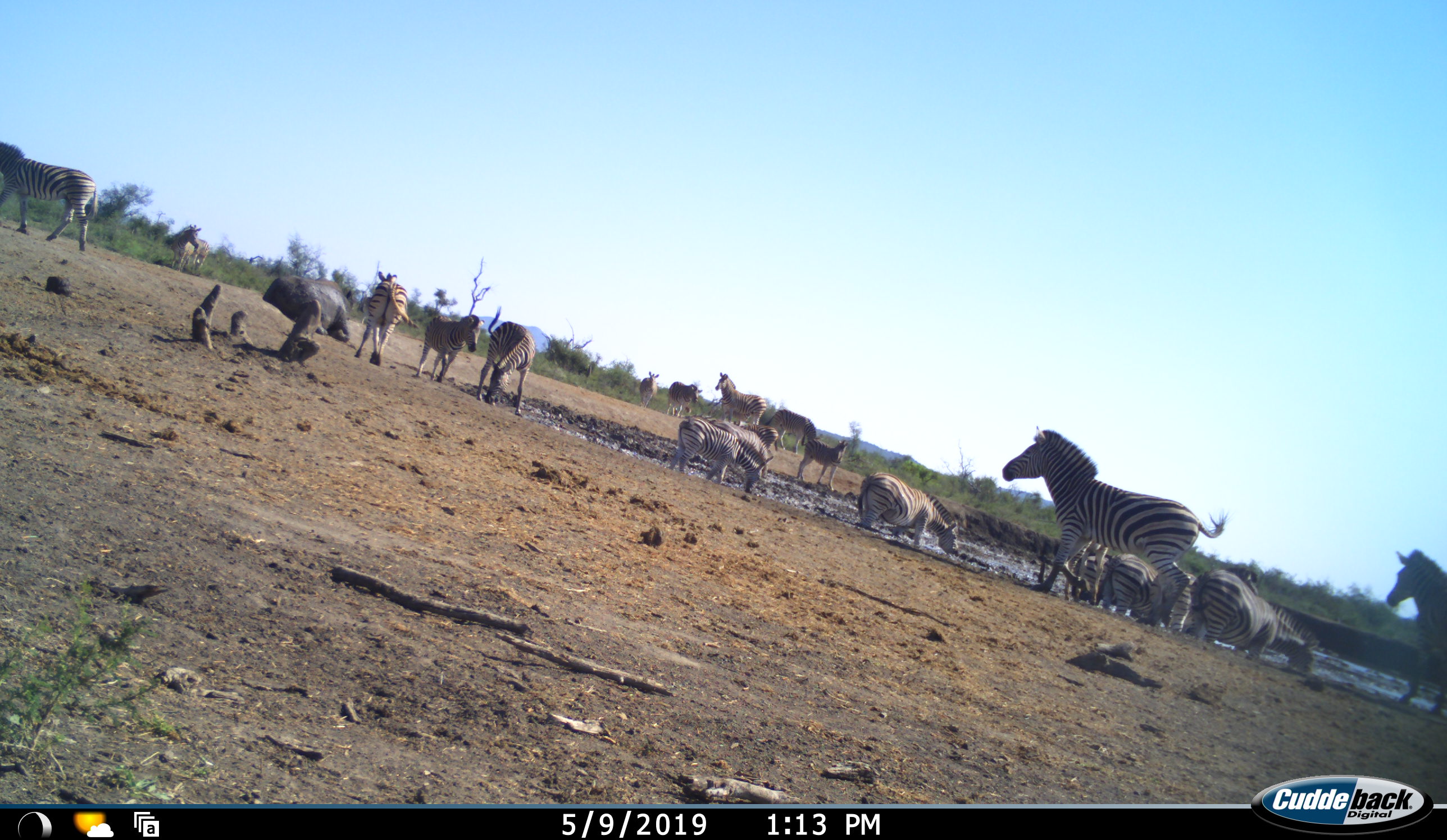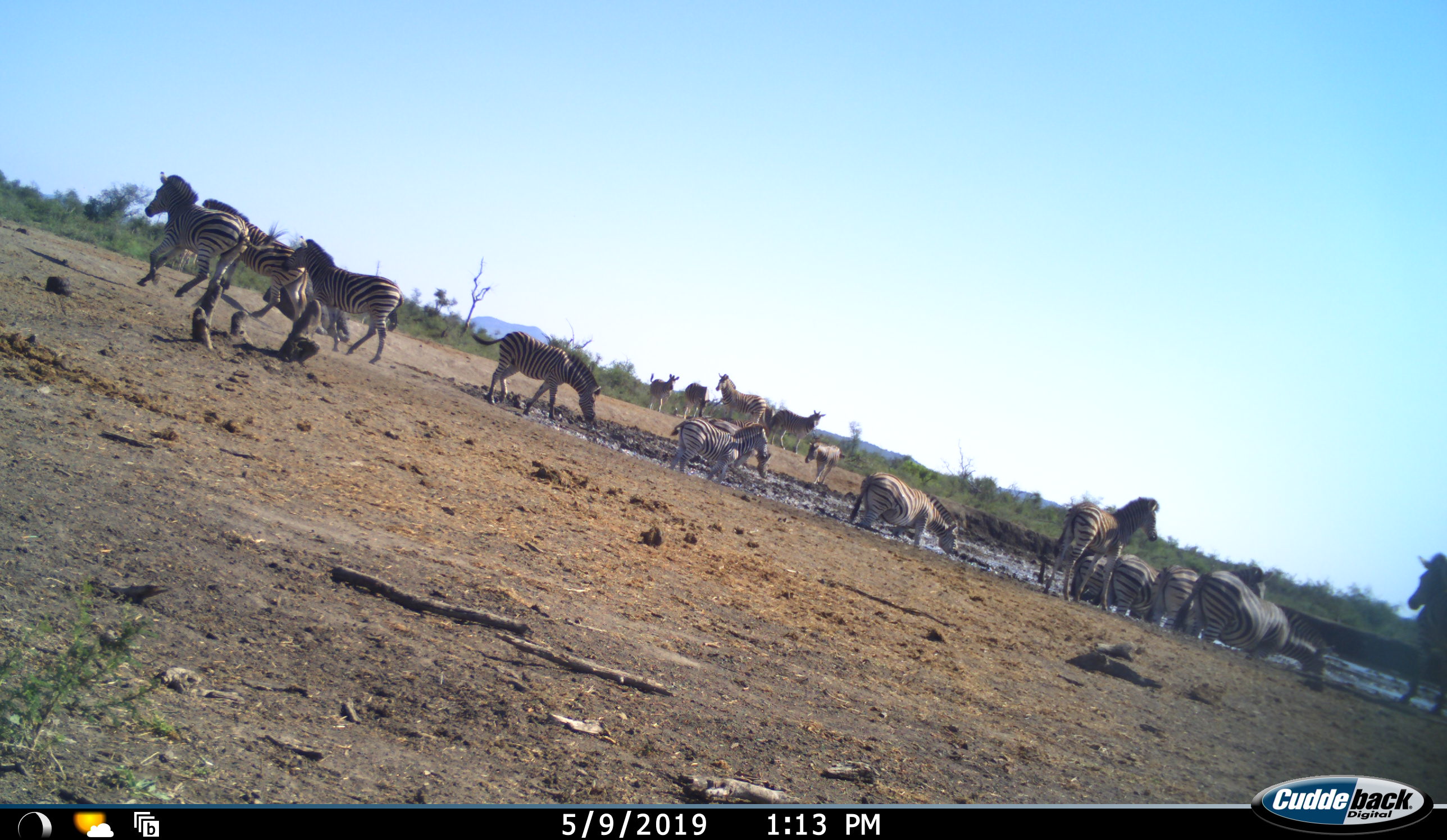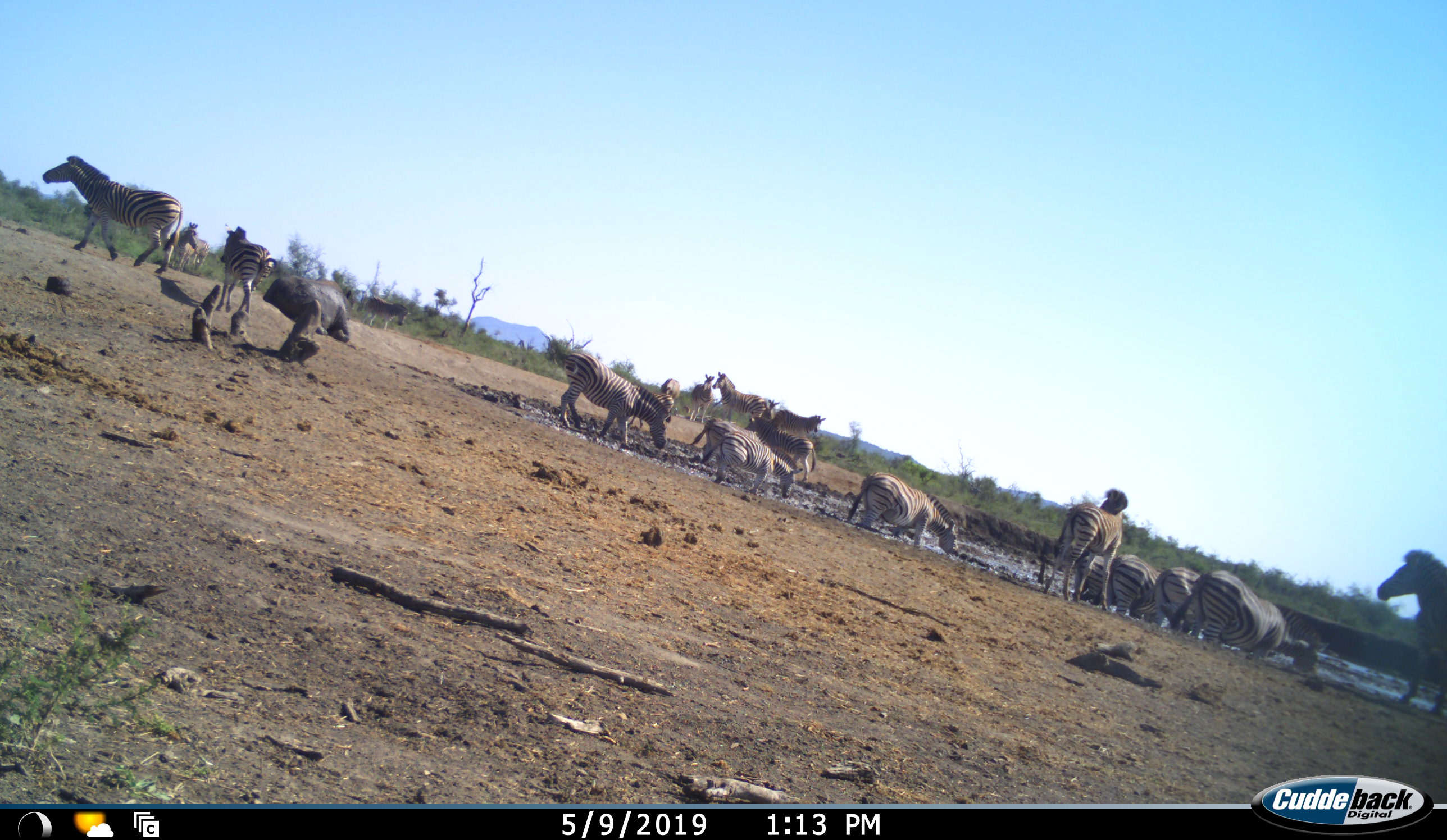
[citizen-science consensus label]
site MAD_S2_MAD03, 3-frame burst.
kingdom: Animalia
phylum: Chordata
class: Mammalia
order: Perissodactyla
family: Equidae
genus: Equus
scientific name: Equus quagga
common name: plains zebra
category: zebraplains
Zebraplains (plains zebra) (Equus quagga), count 11-50. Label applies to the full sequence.